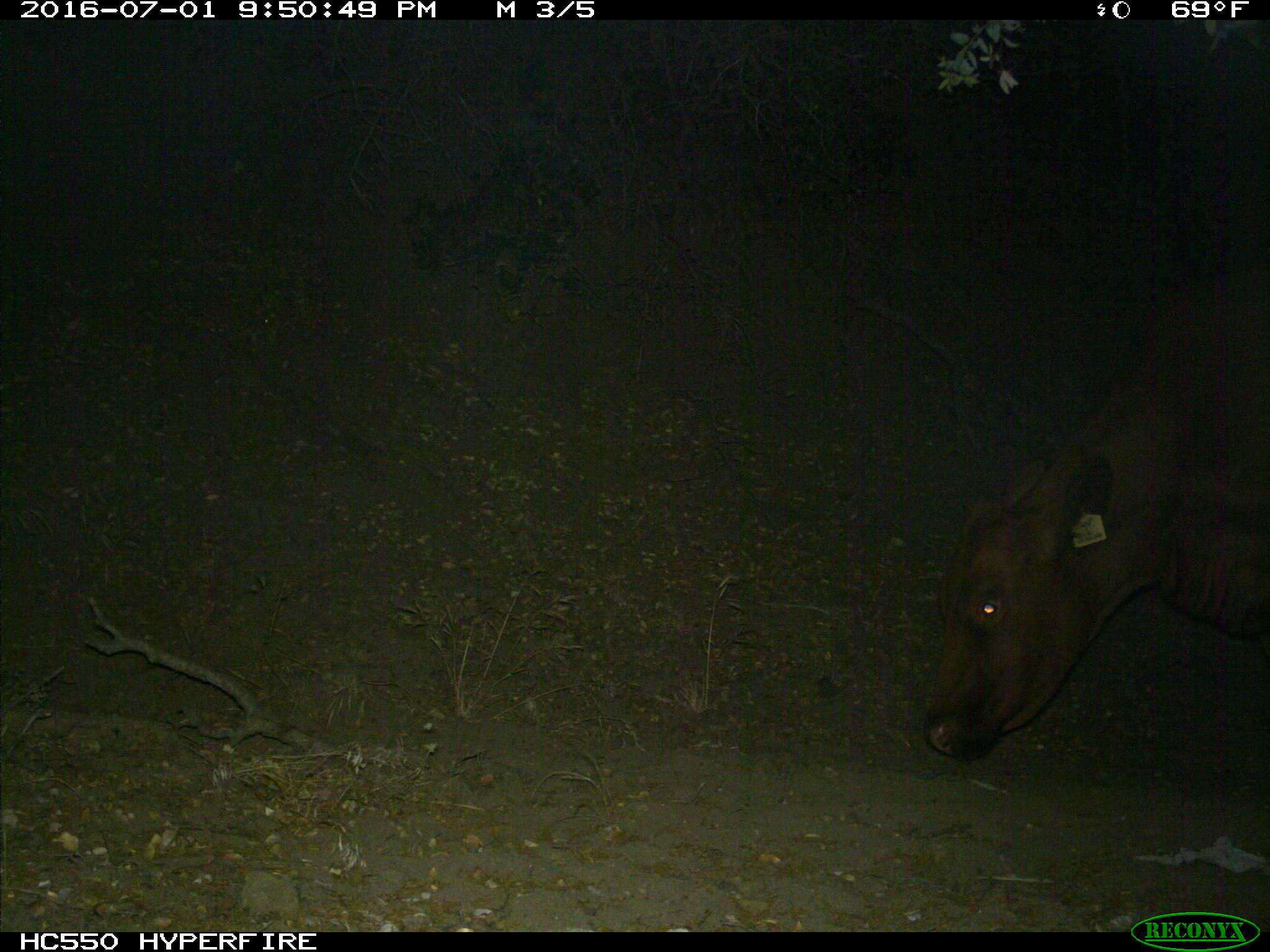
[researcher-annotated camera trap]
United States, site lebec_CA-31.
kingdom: Animalia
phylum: Chordata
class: Mammalia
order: Artiodactyla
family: Bovidae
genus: Bos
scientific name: Bos taurus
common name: domestic cow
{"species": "Bos taurus (domestic cow)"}